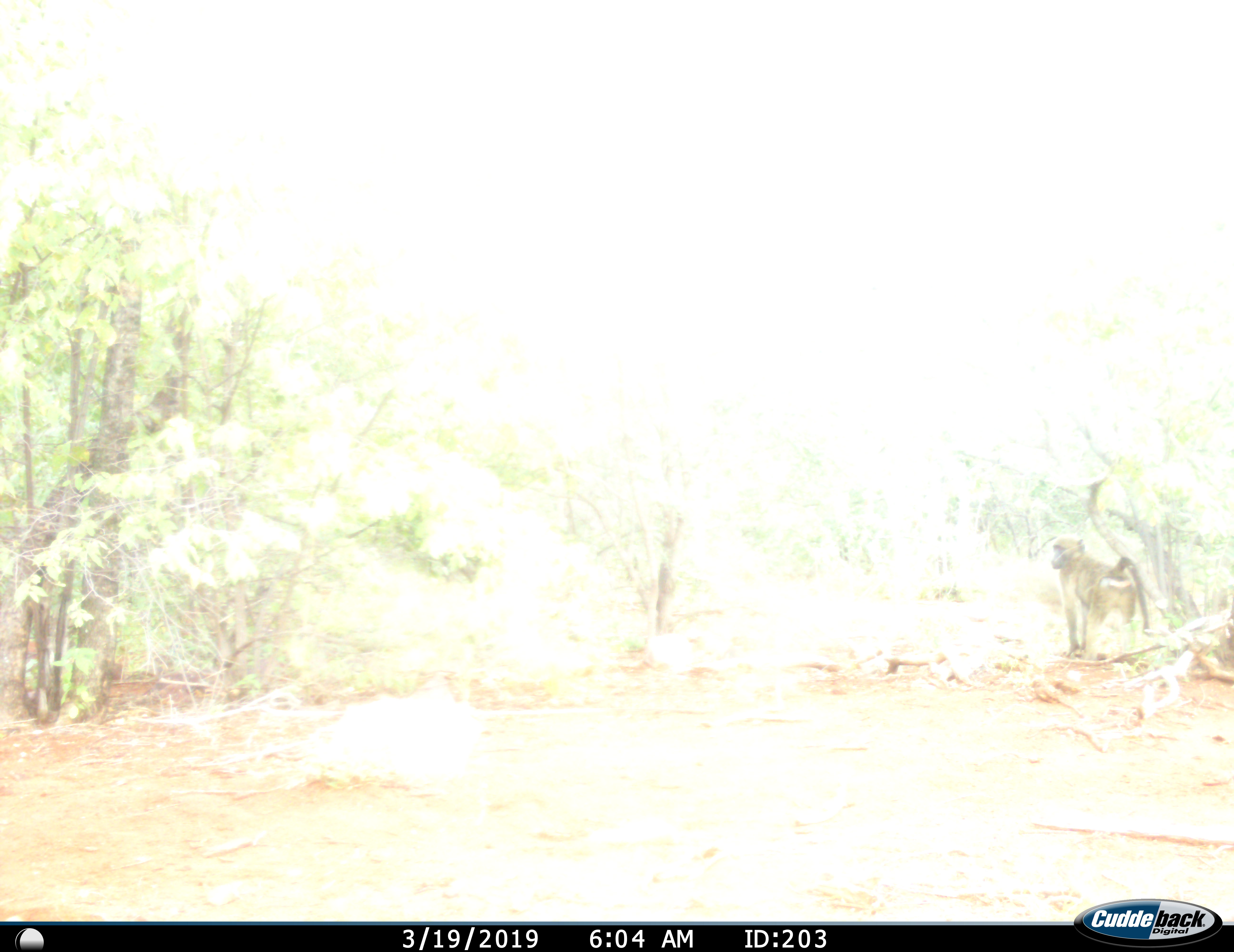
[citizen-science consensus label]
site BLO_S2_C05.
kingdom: Animalia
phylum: Chordata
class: Mammalia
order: Primates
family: Cercopithecidae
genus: Papio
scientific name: Papio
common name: baboon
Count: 1.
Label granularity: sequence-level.